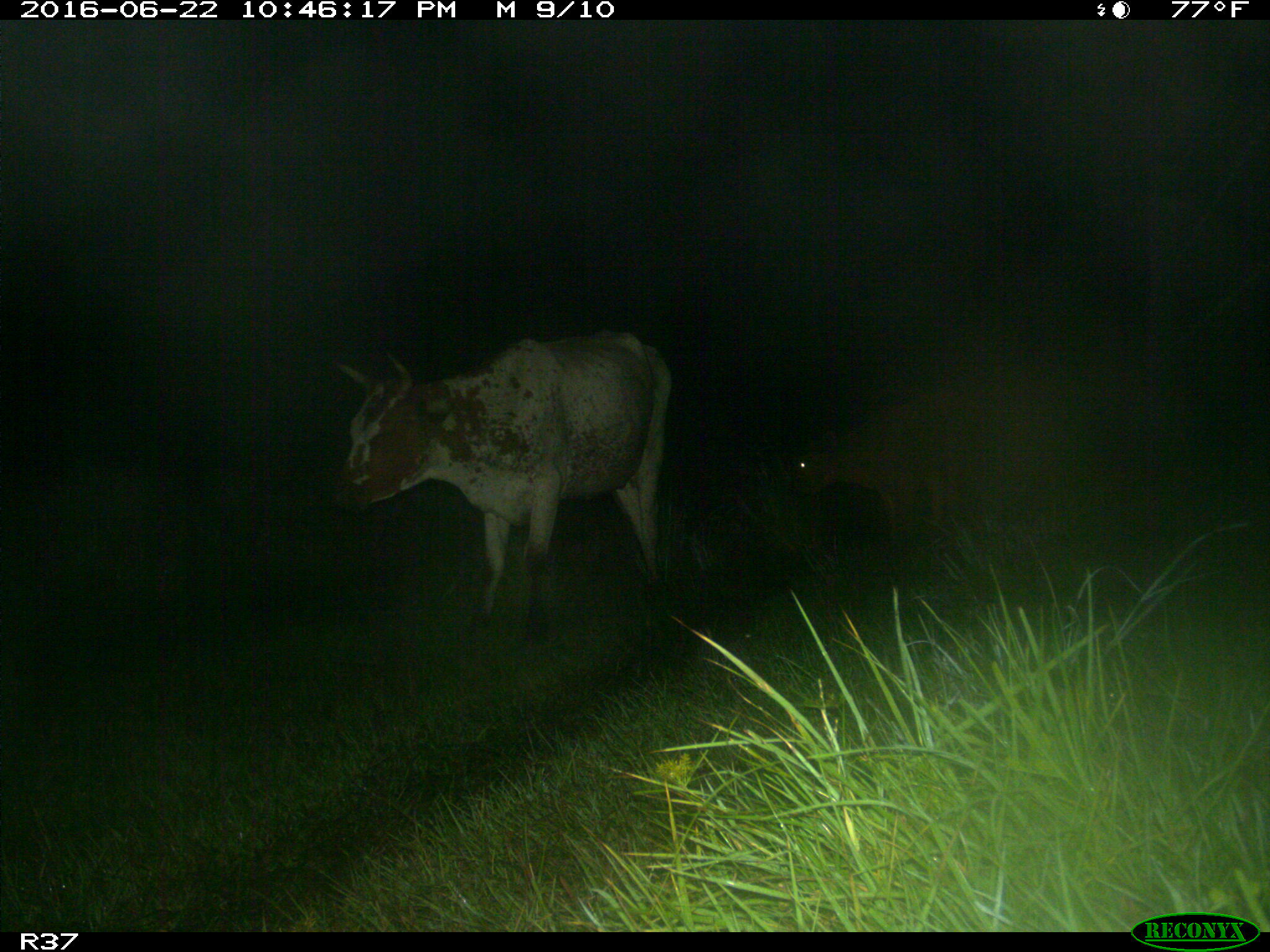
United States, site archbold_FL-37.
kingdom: Animalia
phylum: Chordata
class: Mammalia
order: Artiodactyla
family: Bovidae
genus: Bos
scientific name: Bos taurus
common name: domestic cow